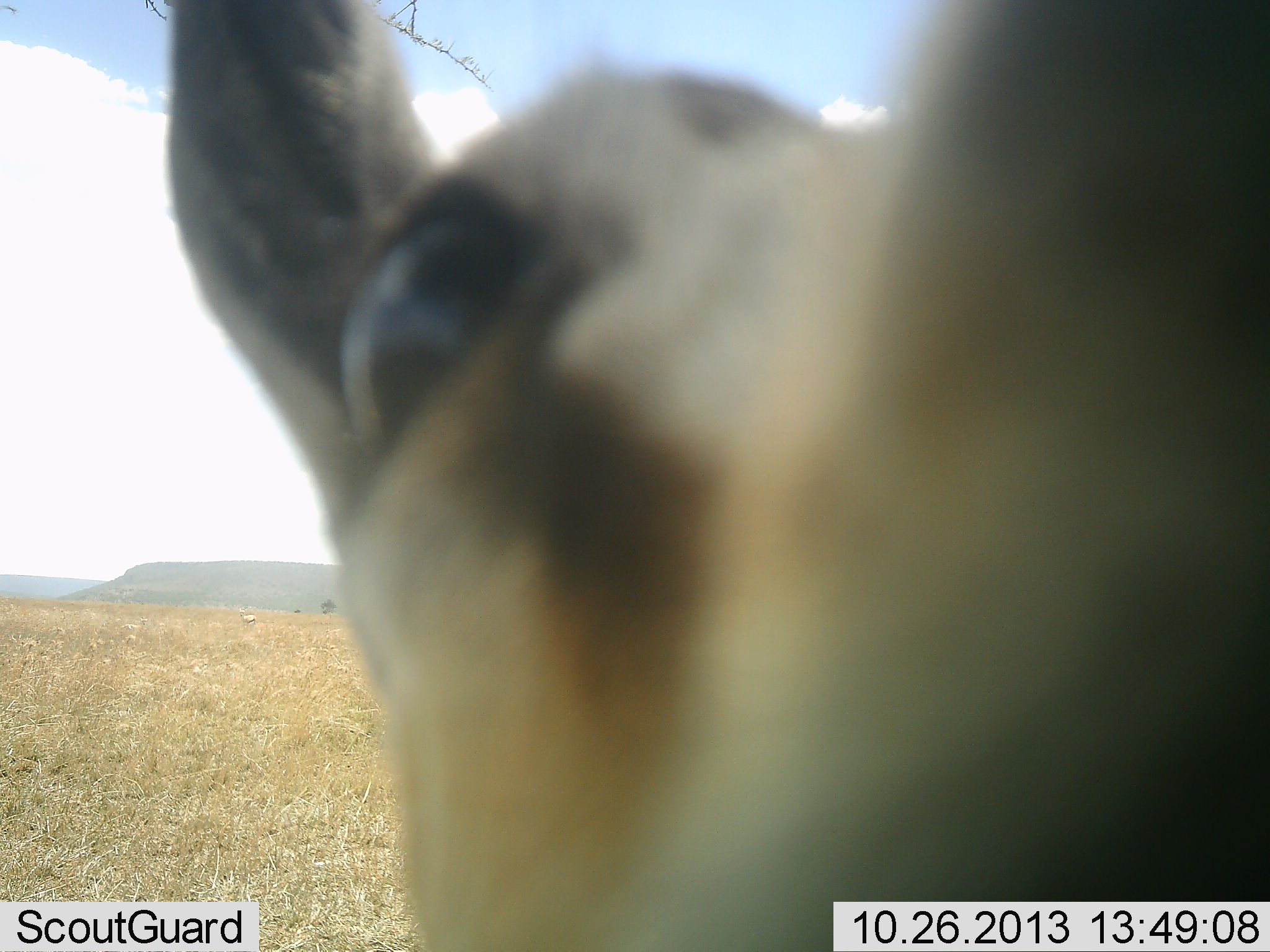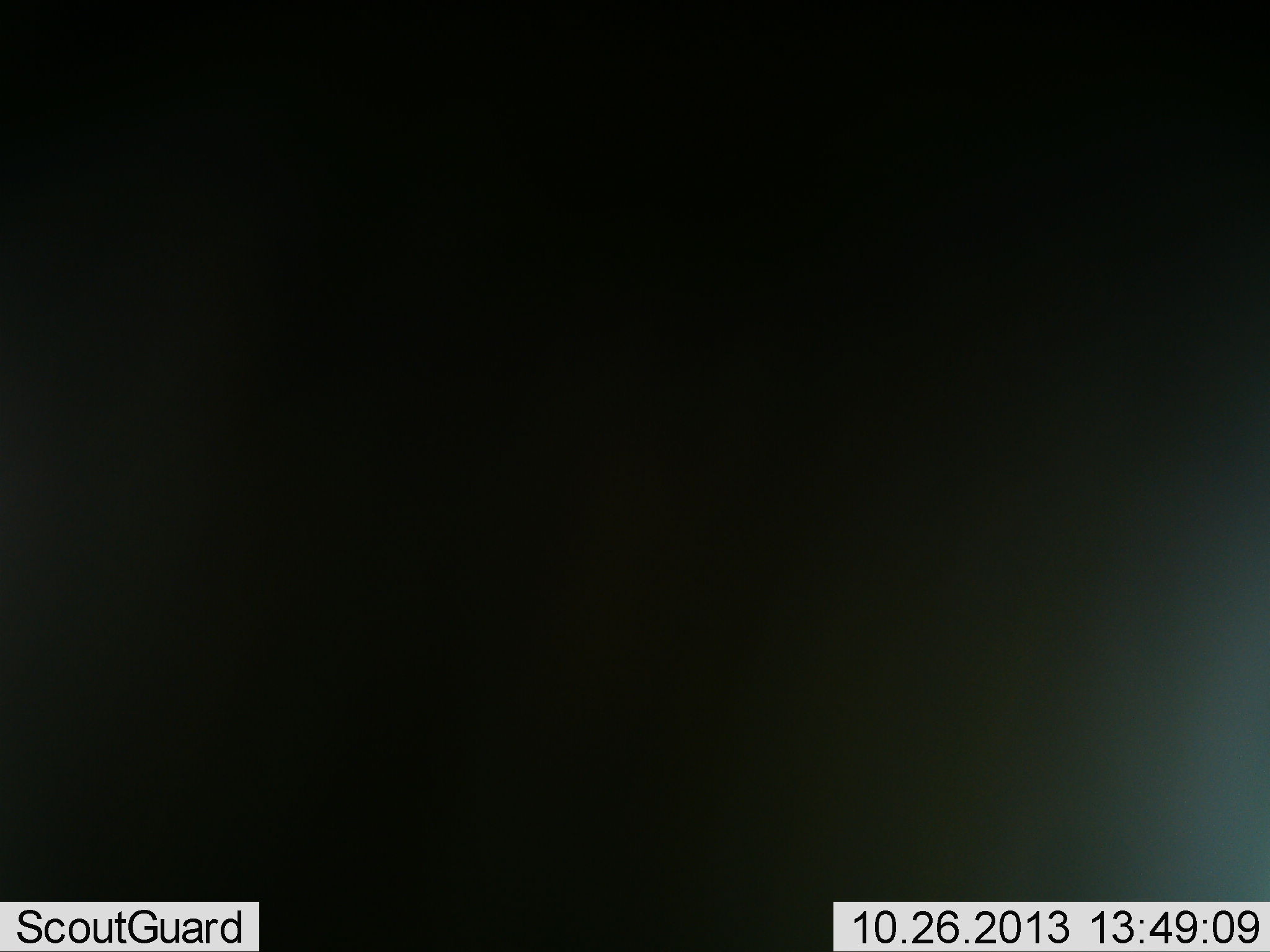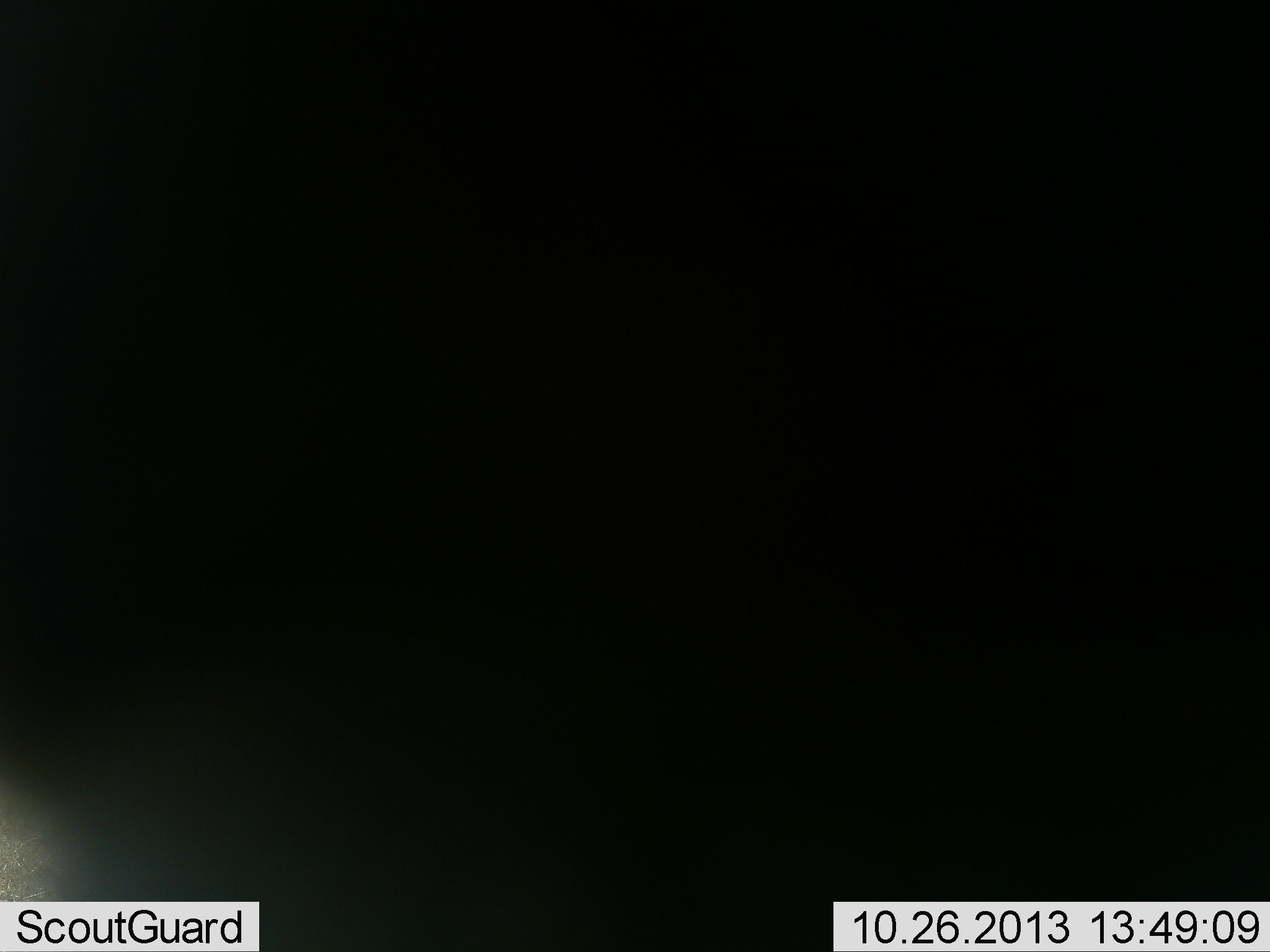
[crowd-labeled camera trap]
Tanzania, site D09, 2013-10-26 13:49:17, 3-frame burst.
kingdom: Animalia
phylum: Chordata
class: Mammalia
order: Artiodactyla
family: Bovidae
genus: Eudorcas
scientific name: Eudorcas thomsonii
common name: thomson's gazelle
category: gazellethomsons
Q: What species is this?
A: Gazellethomsons (thomson's gazelle) (Eudorcas thomsonii).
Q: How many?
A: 1.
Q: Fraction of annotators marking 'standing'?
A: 80%.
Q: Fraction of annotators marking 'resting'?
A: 0%.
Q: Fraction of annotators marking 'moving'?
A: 10%.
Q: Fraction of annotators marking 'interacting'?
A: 10%.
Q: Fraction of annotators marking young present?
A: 0%.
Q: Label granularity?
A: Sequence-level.